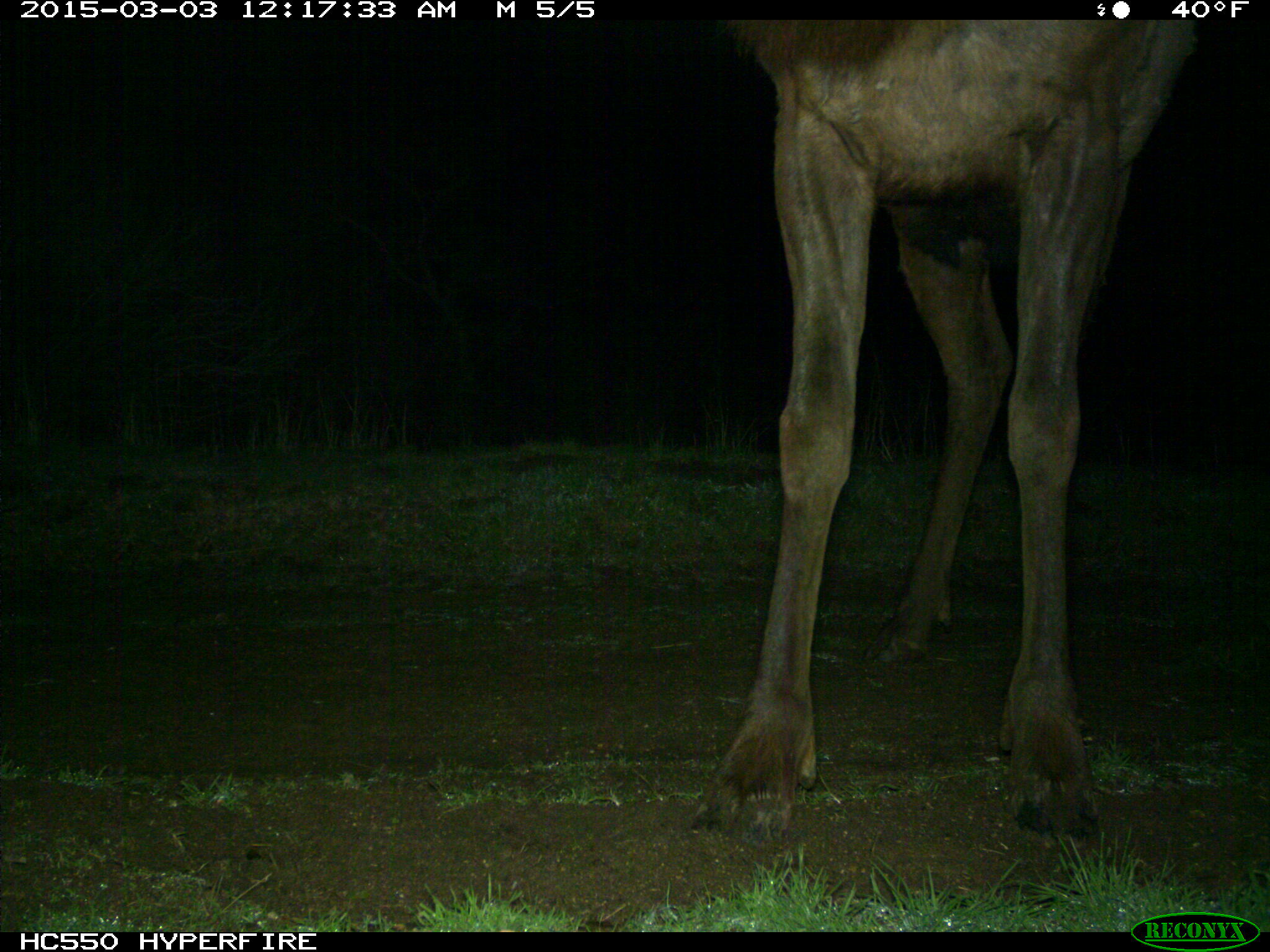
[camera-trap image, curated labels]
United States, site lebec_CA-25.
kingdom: Animalia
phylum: Chordata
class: Mammalia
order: Artiodactyla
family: Cervidae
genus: Cervus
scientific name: Cervus canadensis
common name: elk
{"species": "Cervus canadensis (elk)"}